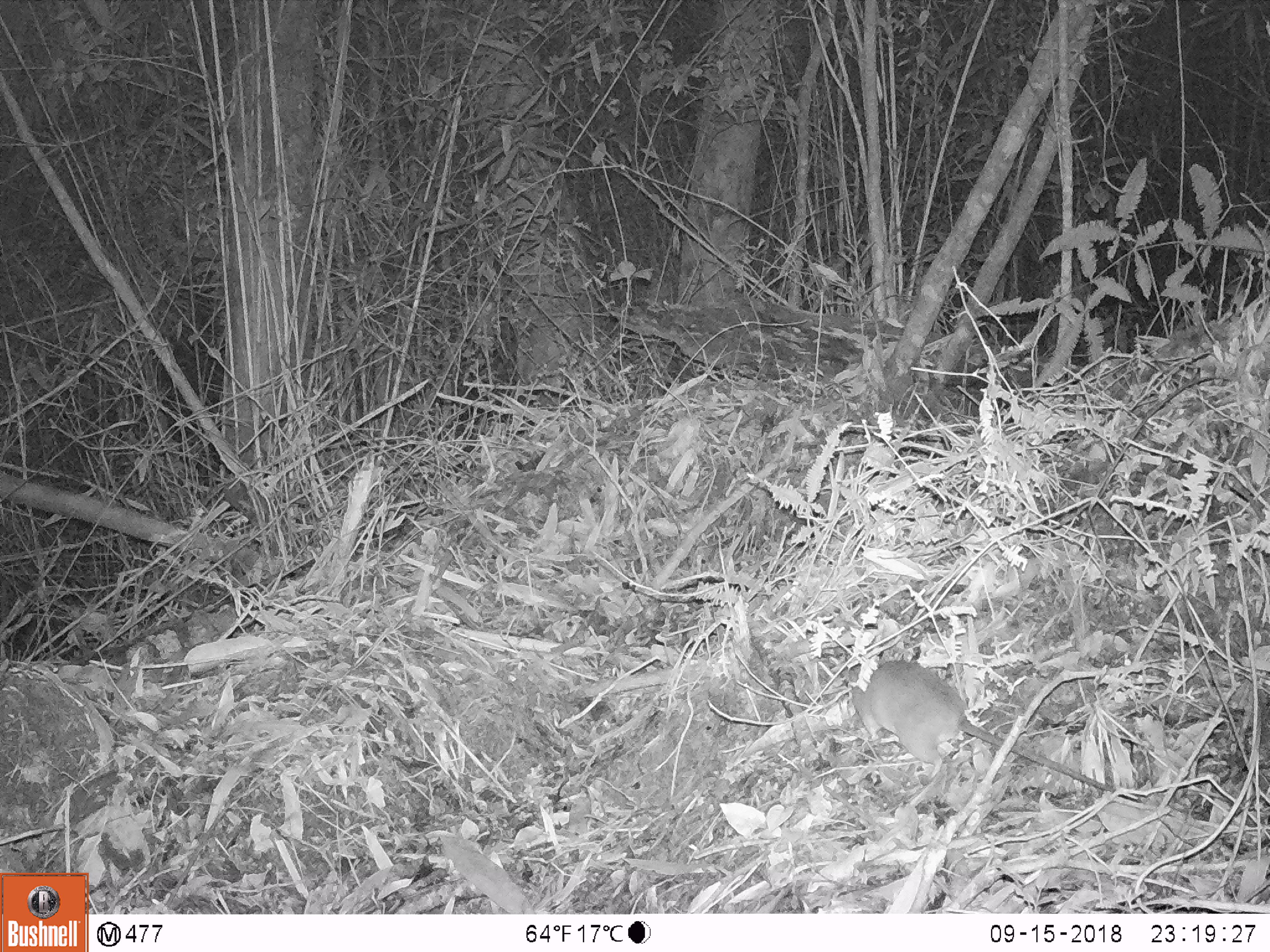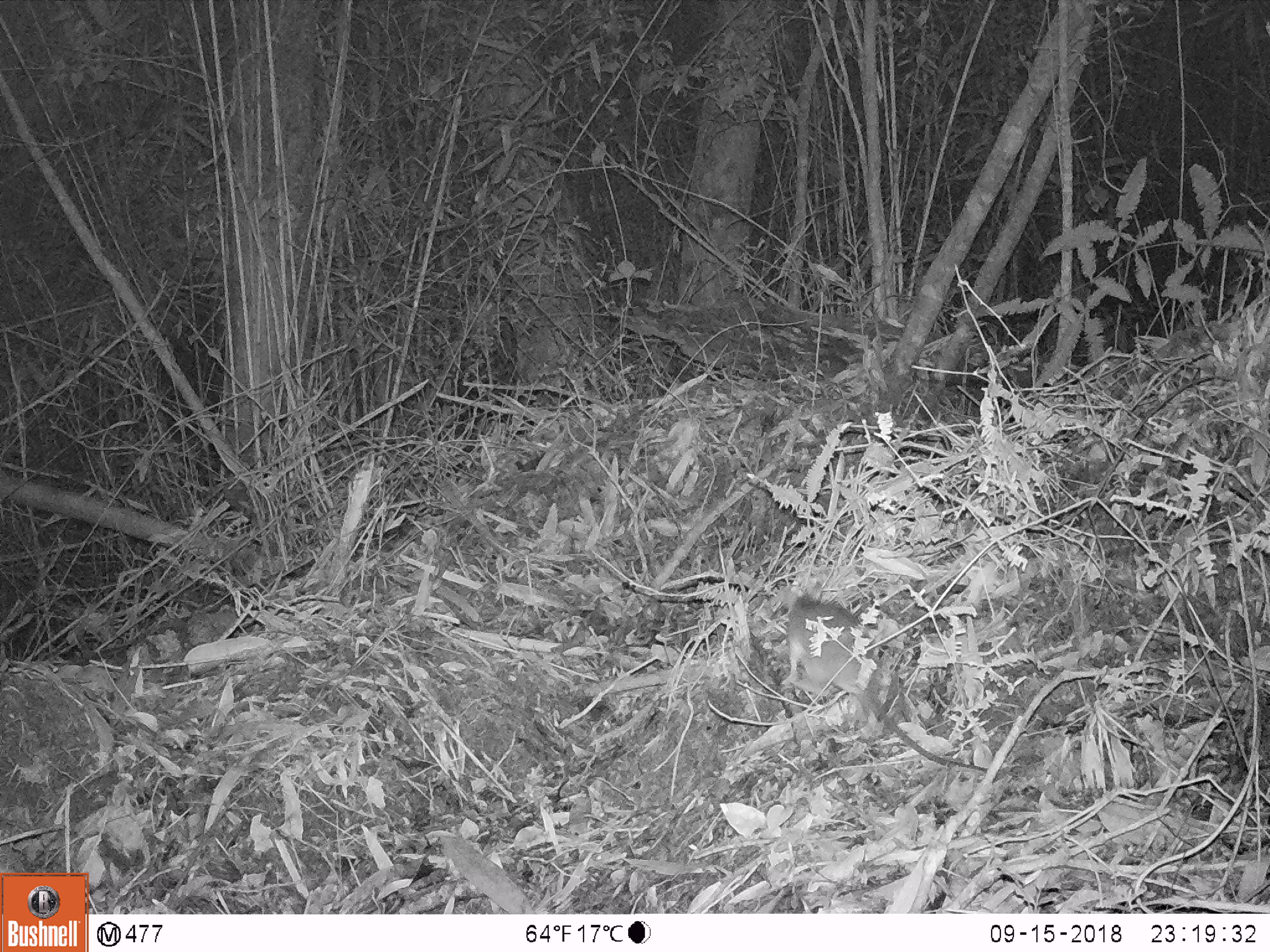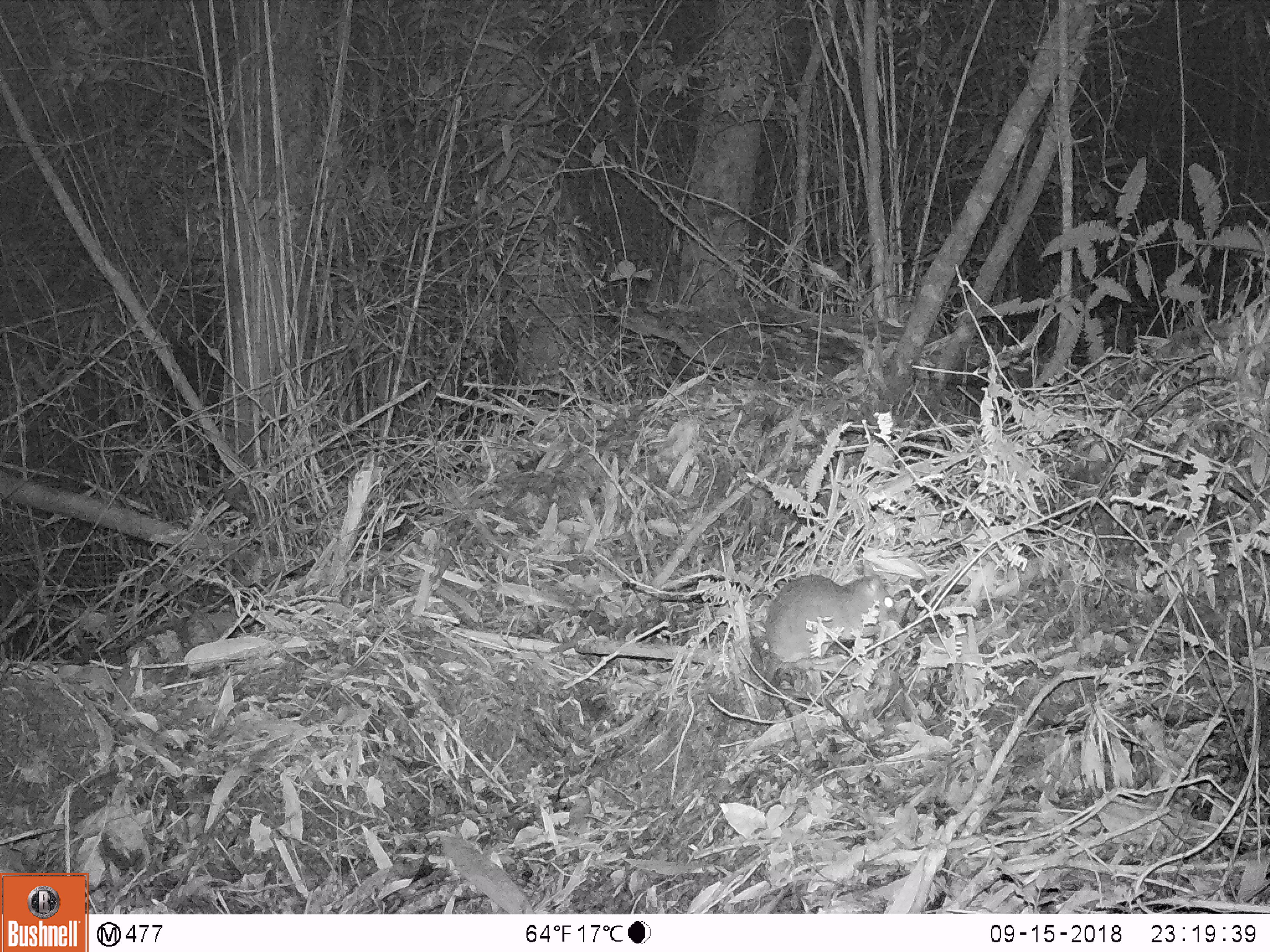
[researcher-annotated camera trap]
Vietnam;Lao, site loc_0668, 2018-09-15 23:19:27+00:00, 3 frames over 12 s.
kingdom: Animalia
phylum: Chordata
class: Mammalia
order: Rodentia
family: Muridae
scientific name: Muridae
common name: old-world mice and rats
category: unidentified murid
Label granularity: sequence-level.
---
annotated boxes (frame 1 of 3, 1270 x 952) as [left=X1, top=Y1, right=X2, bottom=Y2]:
unidentified murid: [left=830, top=658, right=1149, bottom=806]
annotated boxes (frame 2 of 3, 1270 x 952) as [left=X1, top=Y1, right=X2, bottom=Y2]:
unidentified murid: [left=767, top=584, right=989, bottom=772]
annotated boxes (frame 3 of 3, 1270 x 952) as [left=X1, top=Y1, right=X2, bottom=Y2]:
unidentified murid: [left=765, top=573, right=903, bottom=759]